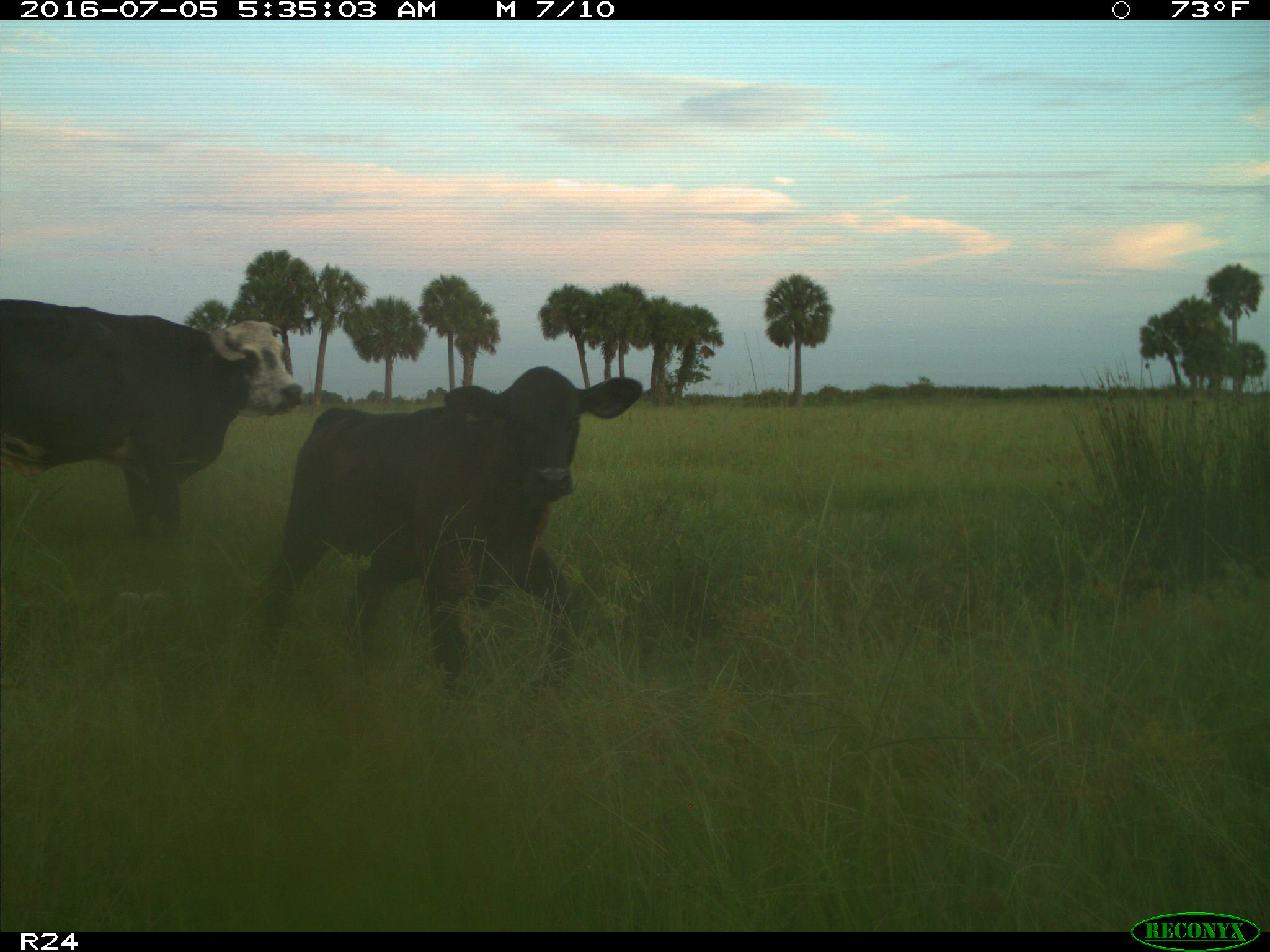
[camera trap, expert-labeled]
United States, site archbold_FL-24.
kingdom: Animalia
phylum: Chordata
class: Mammalia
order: Artiodactyla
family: Bovidae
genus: Bos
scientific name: Bos taurus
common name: domestic cow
Bos taurus (domestic cow).